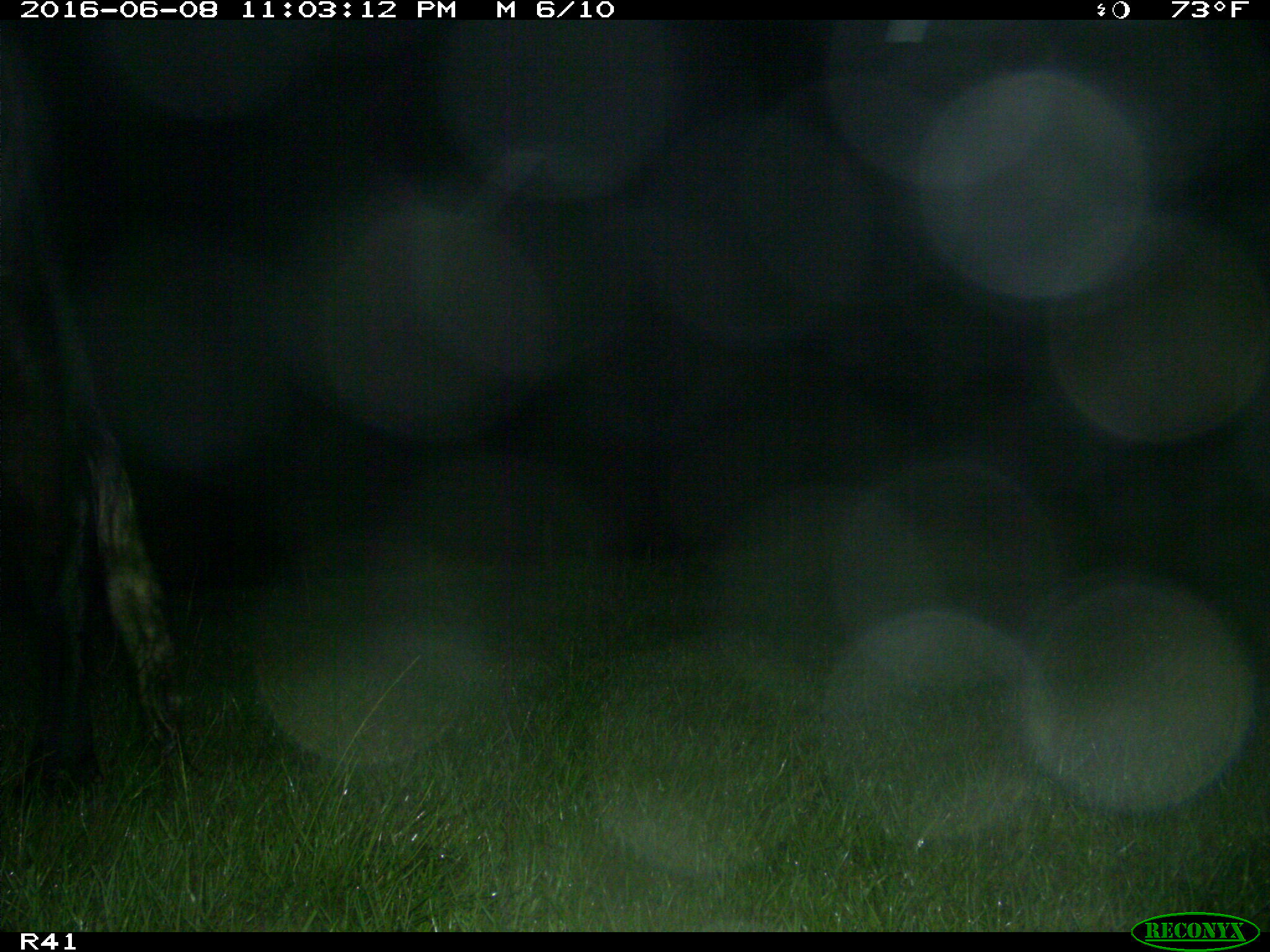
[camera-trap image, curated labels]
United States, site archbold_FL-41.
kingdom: Animalia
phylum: Chordata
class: Mammalia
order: Artiodactyla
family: Bovidae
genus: Bos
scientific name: Bos taurus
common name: domestic cow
Bos taurus (domestic cow).